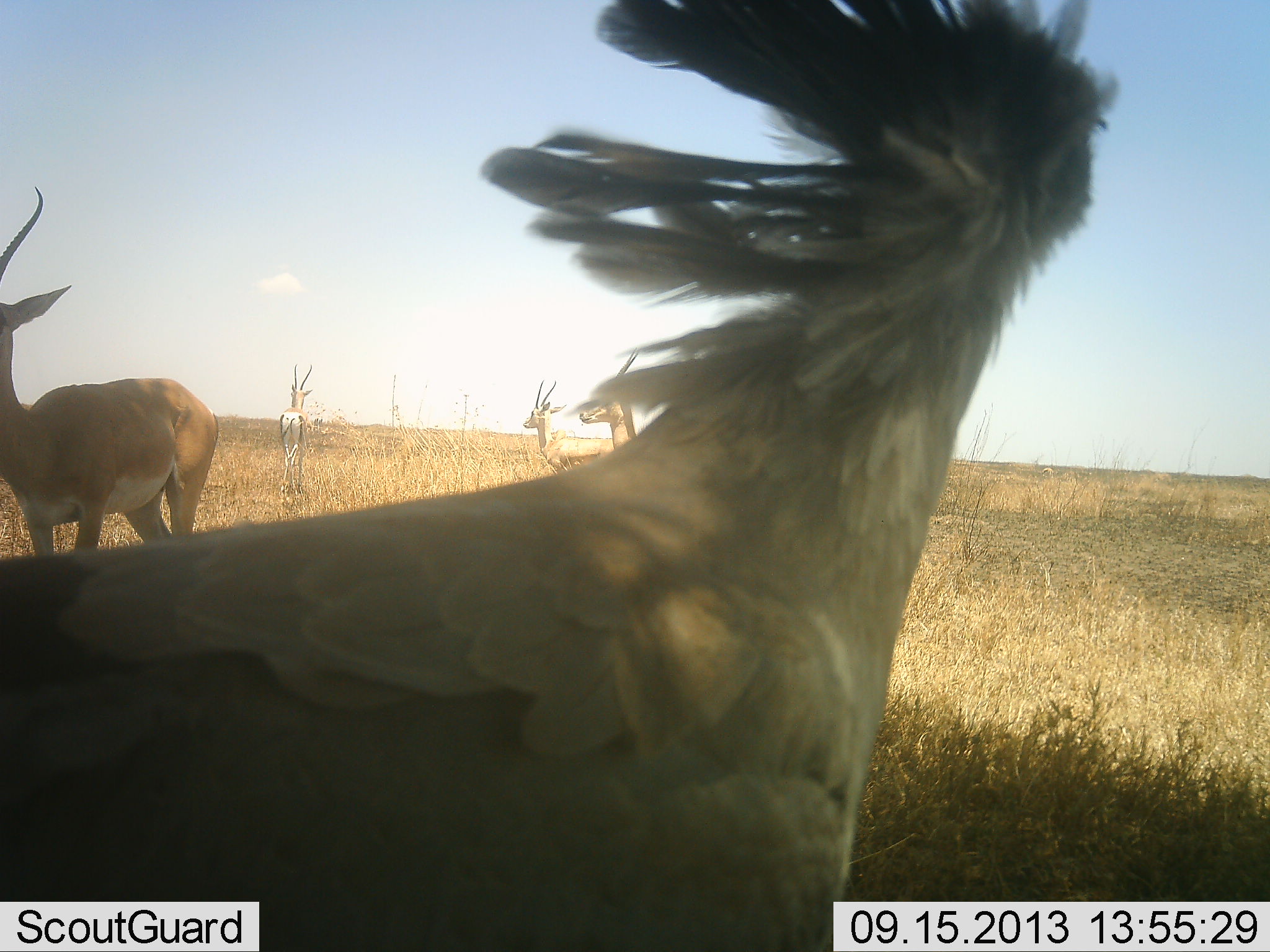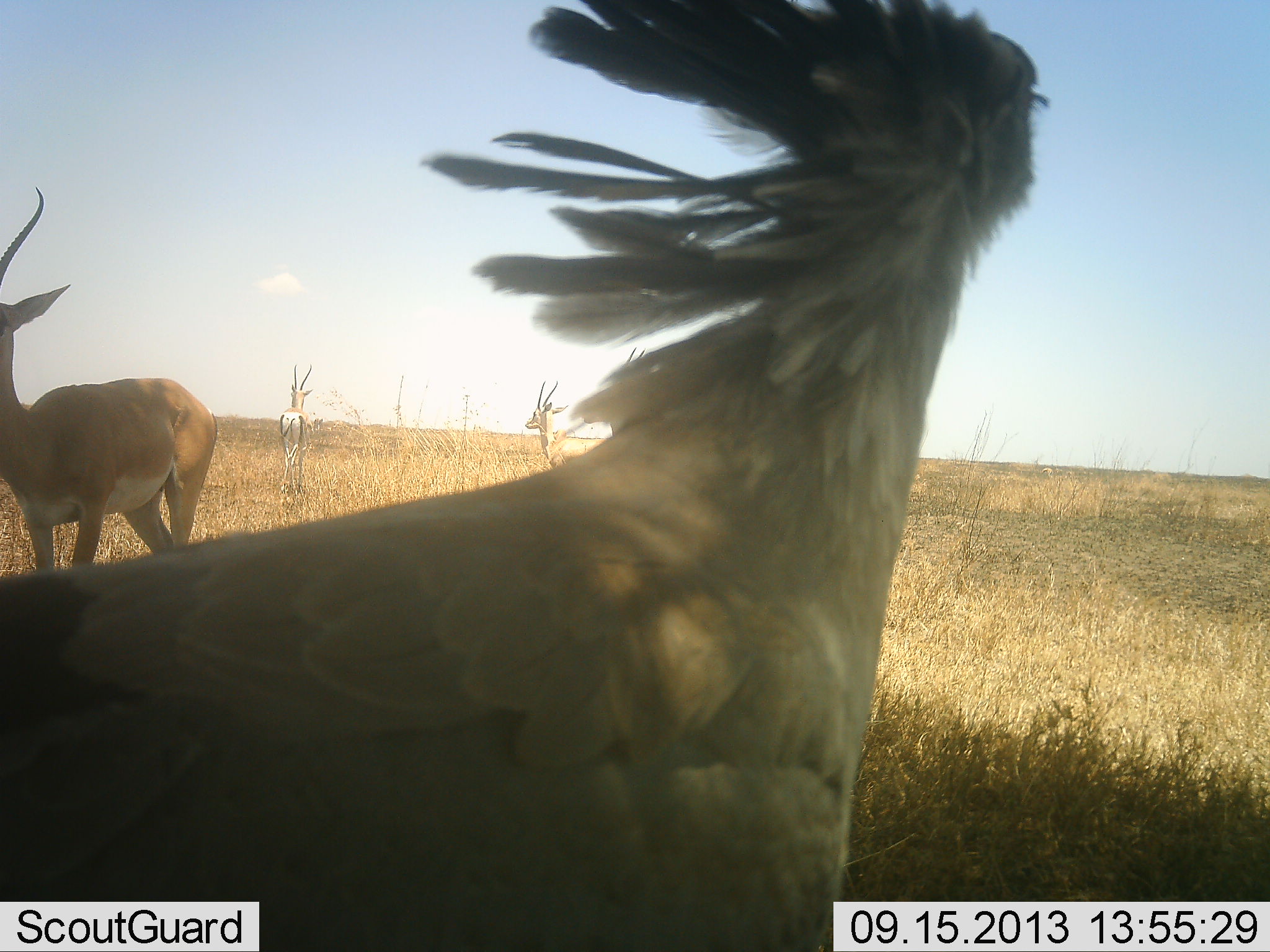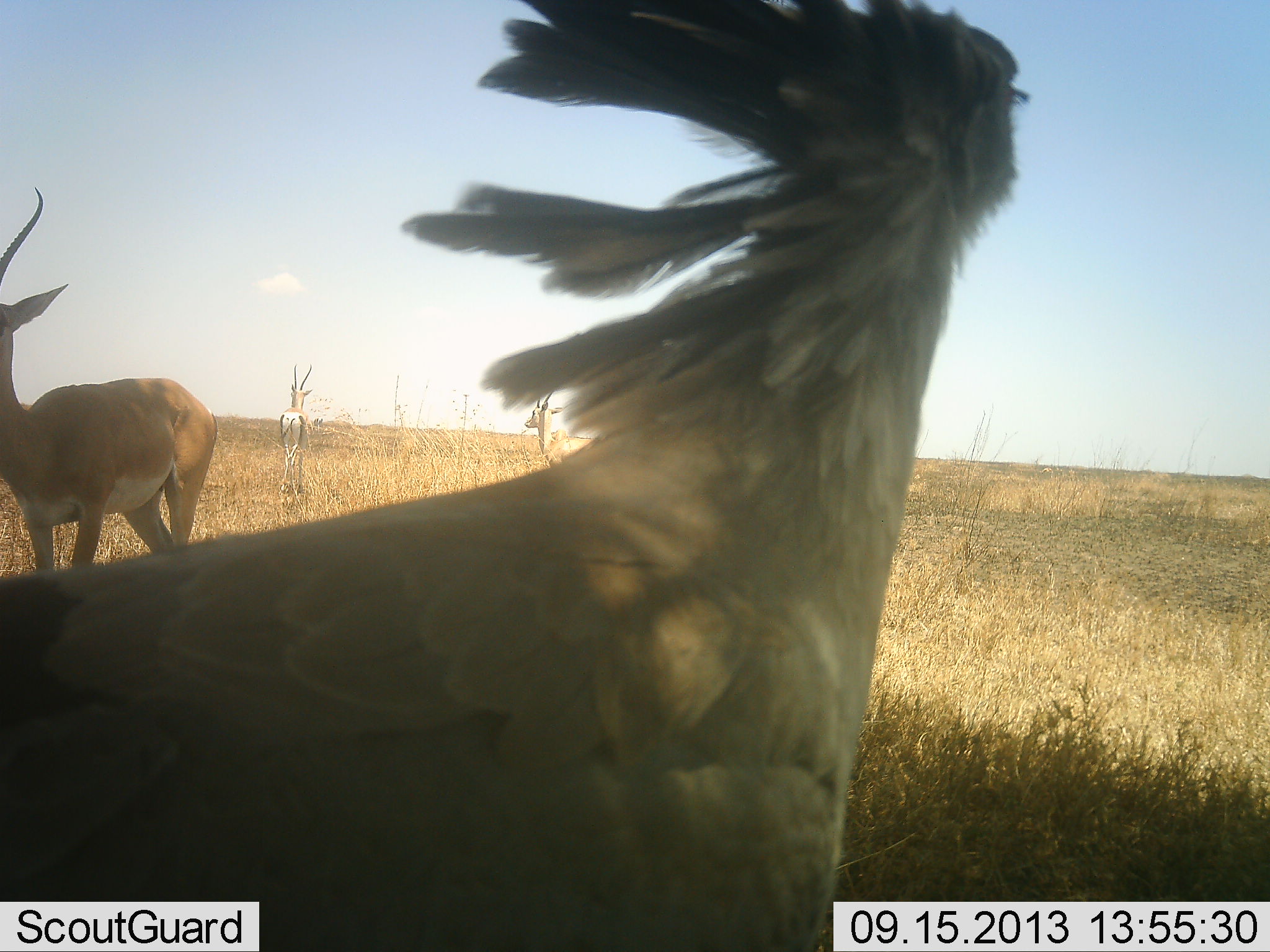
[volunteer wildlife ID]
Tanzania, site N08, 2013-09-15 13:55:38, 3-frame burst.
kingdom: Animalia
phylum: Chordata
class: Mammalia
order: Artiodactyla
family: Bovidae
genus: Nanger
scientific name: Nanger granti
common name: grant's gazelle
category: gazellegrants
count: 4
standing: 100%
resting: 0%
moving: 9%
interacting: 0%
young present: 0%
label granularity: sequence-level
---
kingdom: Animalia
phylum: Chordata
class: Aves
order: Accipitriformes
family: Sagittariidae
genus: Sagittarius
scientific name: Sagittarius serpentarius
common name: secretary bird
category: secretarybird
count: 1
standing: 100%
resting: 0%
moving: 0%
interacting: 0%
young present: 0%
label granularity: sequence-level